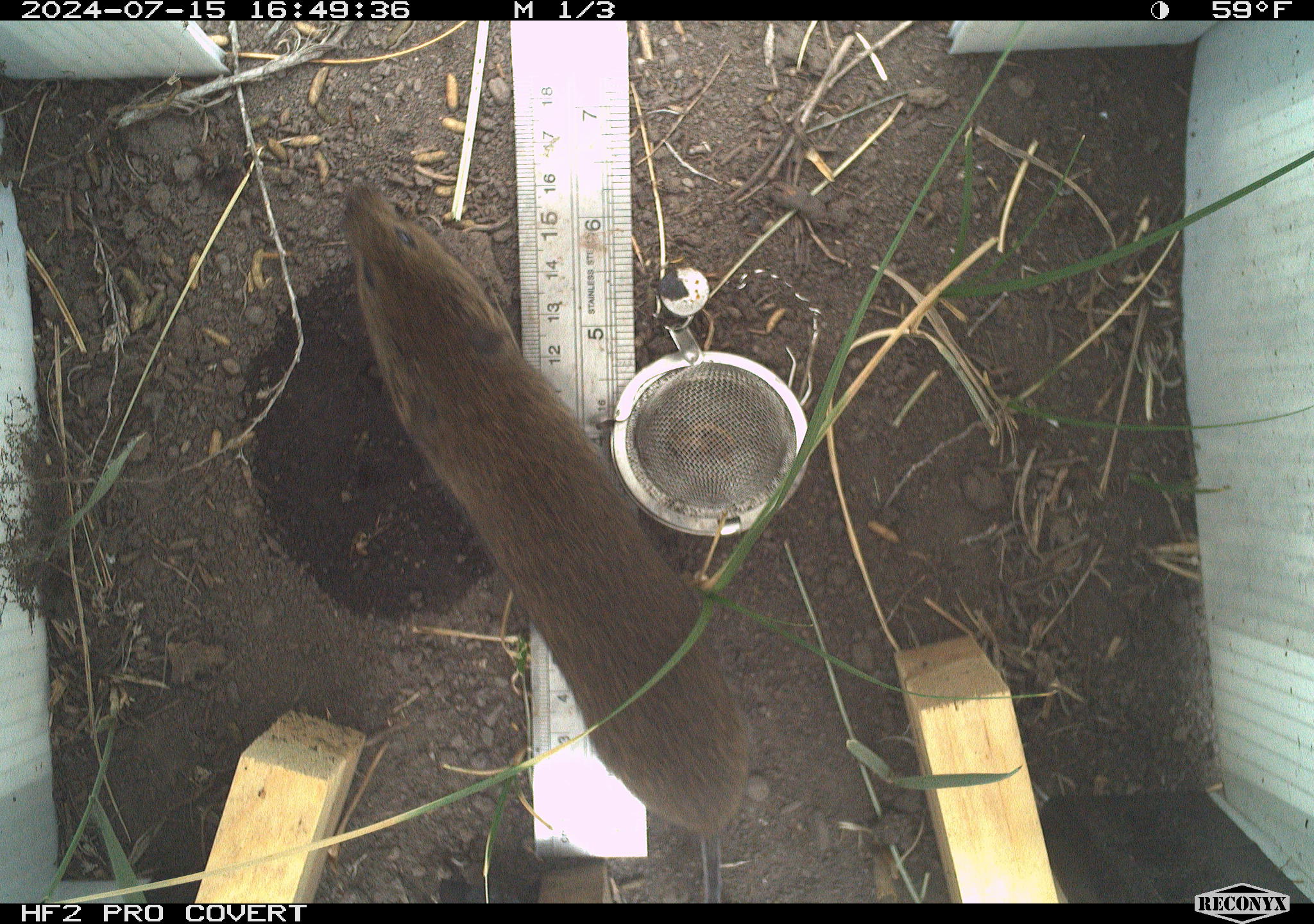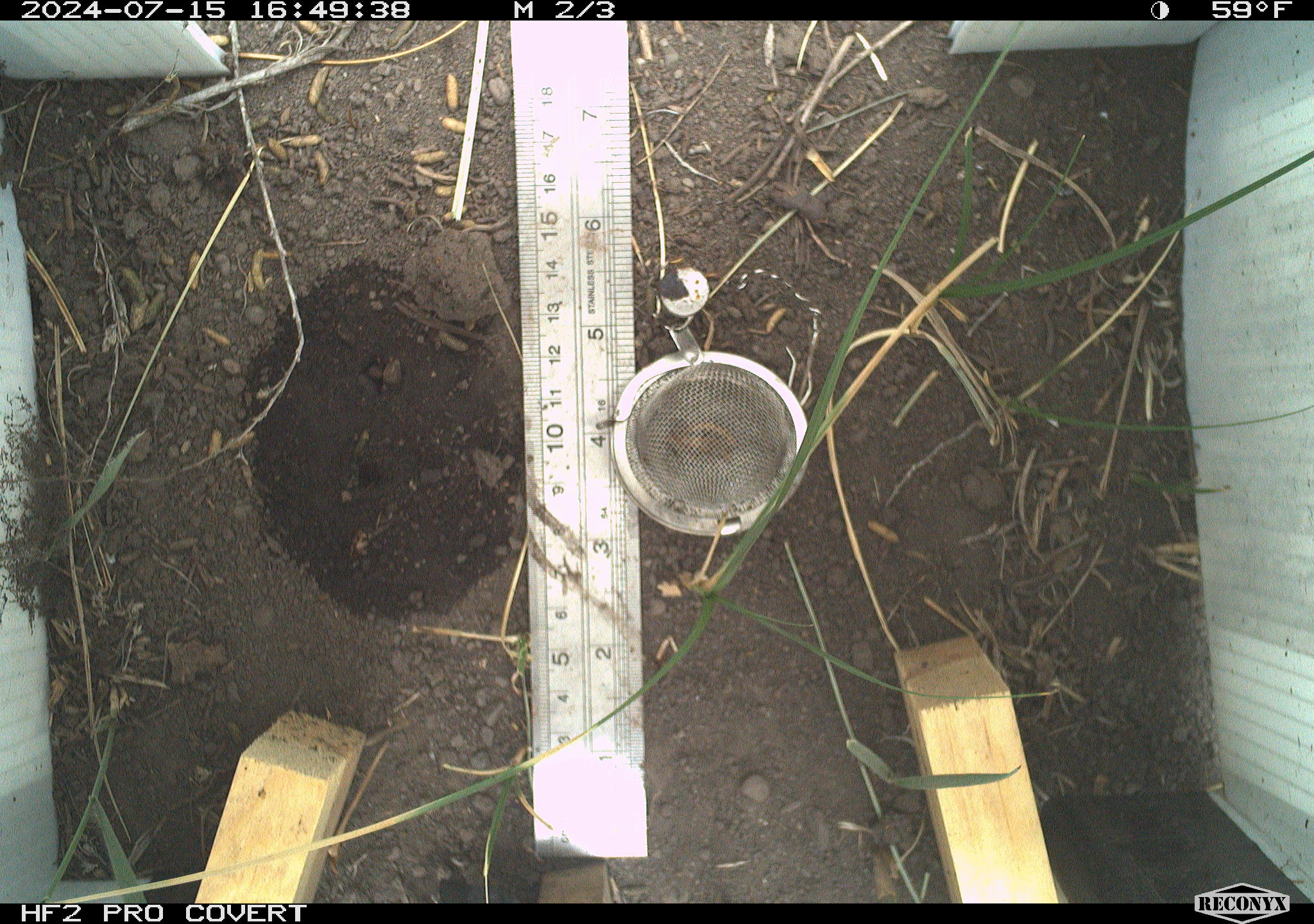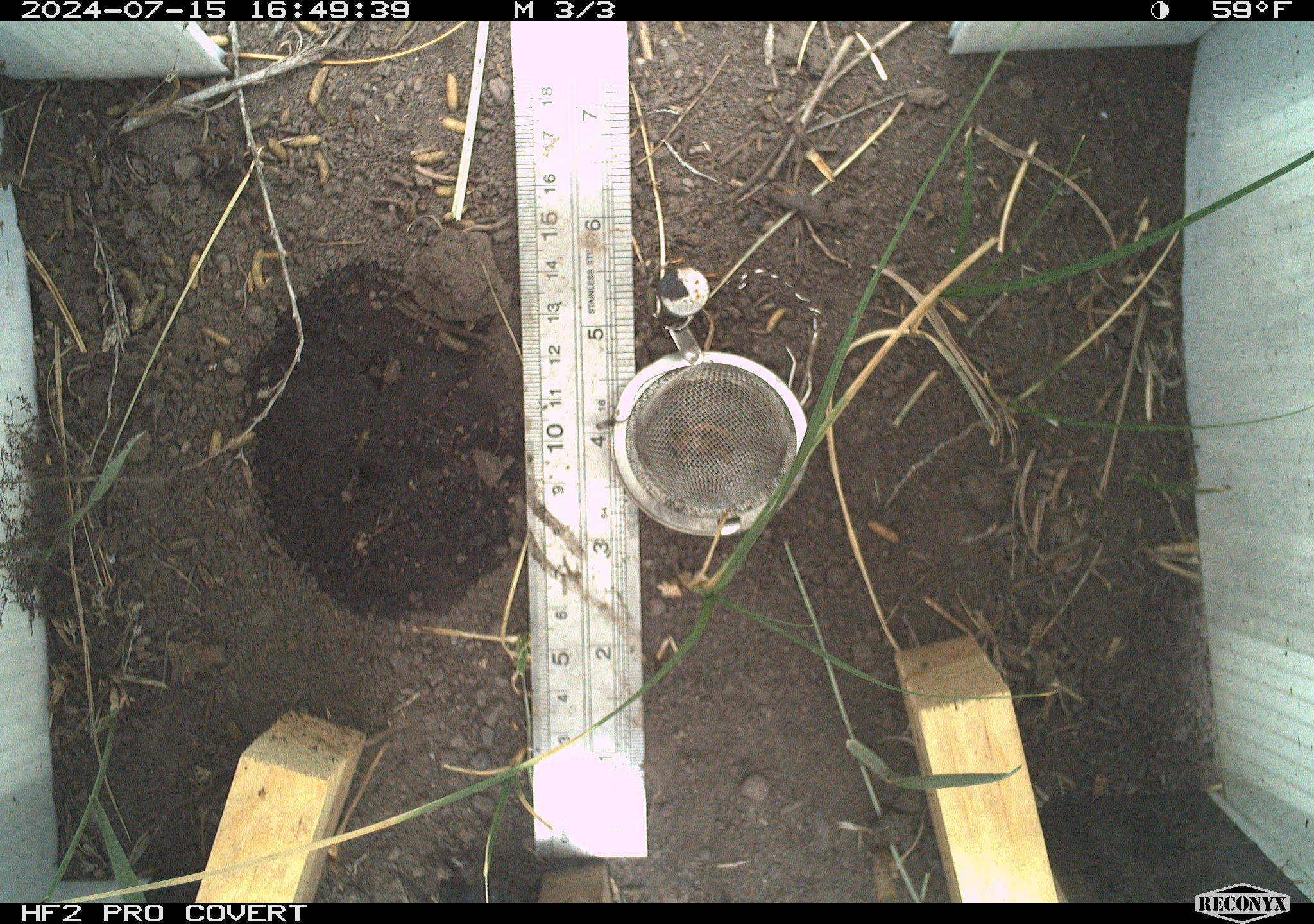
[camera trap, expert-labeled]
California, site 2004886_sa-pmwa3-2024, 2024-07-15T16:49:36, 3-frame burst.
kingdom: Animalia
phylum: Chordata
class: Mammalia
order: Rodentia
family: Cricetidae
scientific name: Arvicolinae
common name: voles, lemmings, and muskrats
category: arvicolinae subfamily